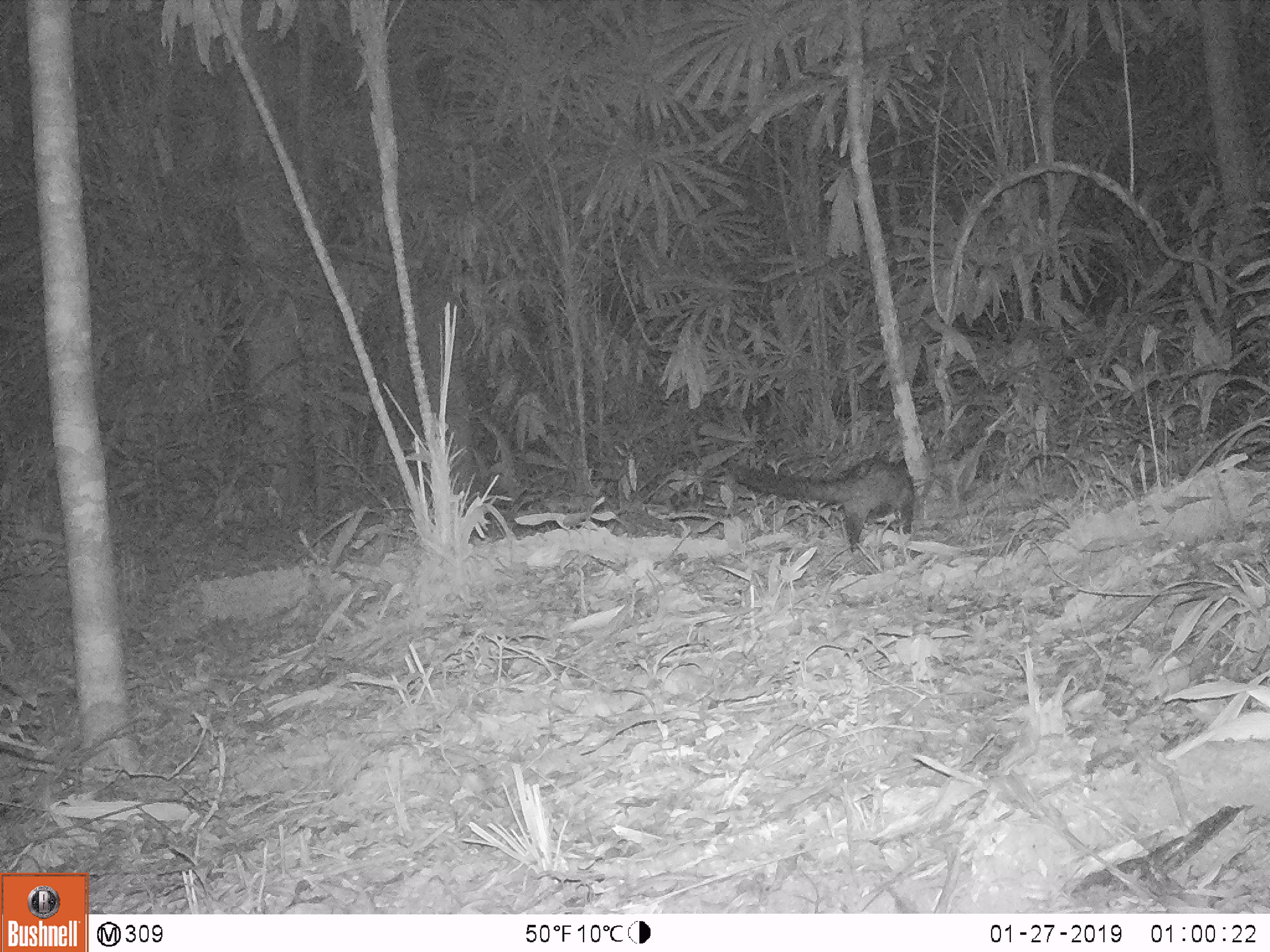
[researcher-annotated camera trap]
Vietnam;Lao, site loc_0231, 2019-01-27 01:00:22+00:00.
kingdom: Animalia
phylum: Chordata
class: Mammalia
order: Carnivora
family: Viverridae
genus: Paradoxurus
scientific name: Paradoxurus hermaphroditus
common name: common palm civet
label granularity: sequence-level